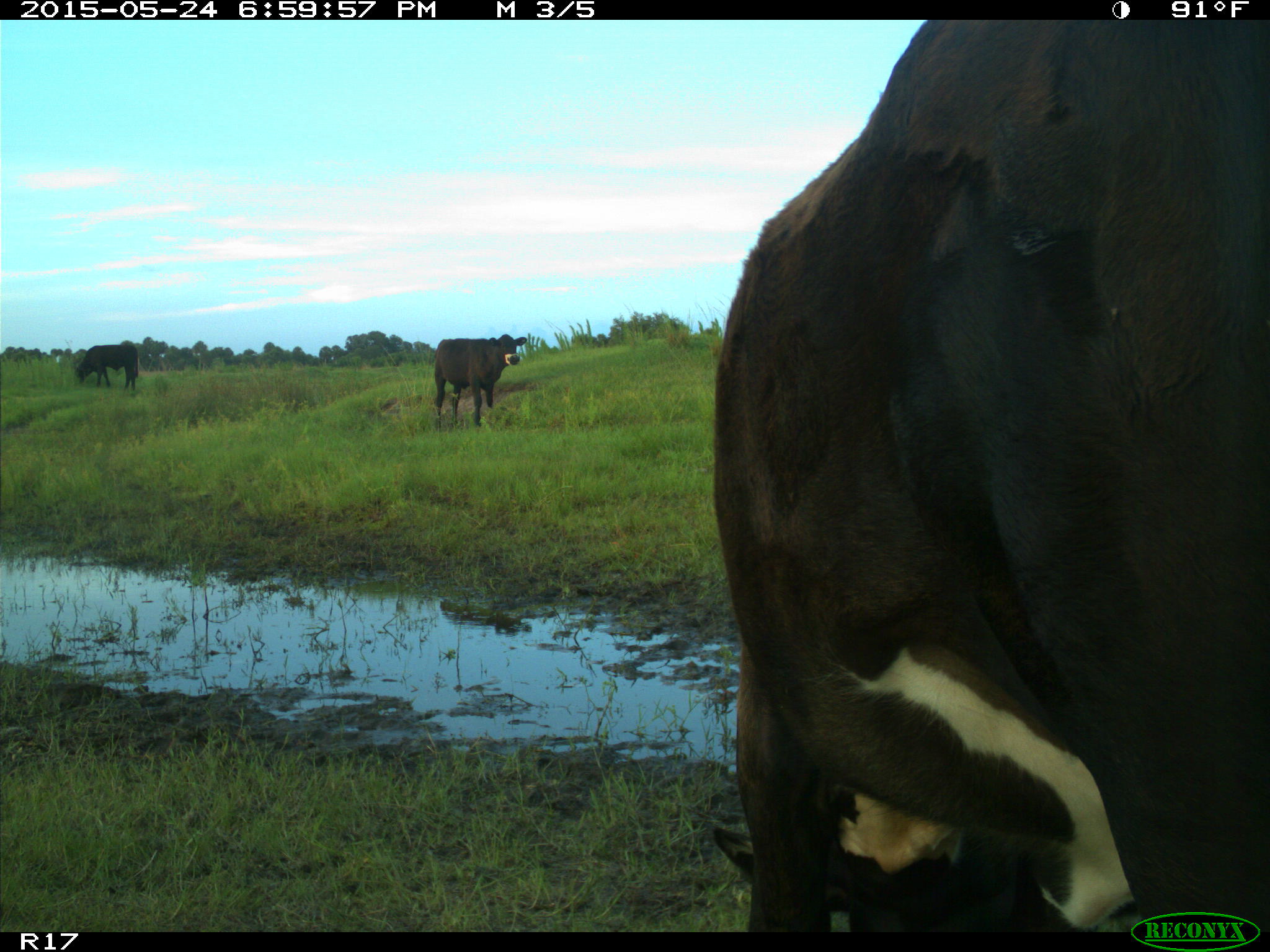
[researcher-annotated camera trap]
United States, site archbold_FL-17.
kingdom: Animalia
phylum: Chordata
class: Mammalia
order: Artiodactyla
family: Bovidae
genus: Bos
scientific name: Bos taurus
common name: domestic cow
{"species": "Bos taurus (domestic cow)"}